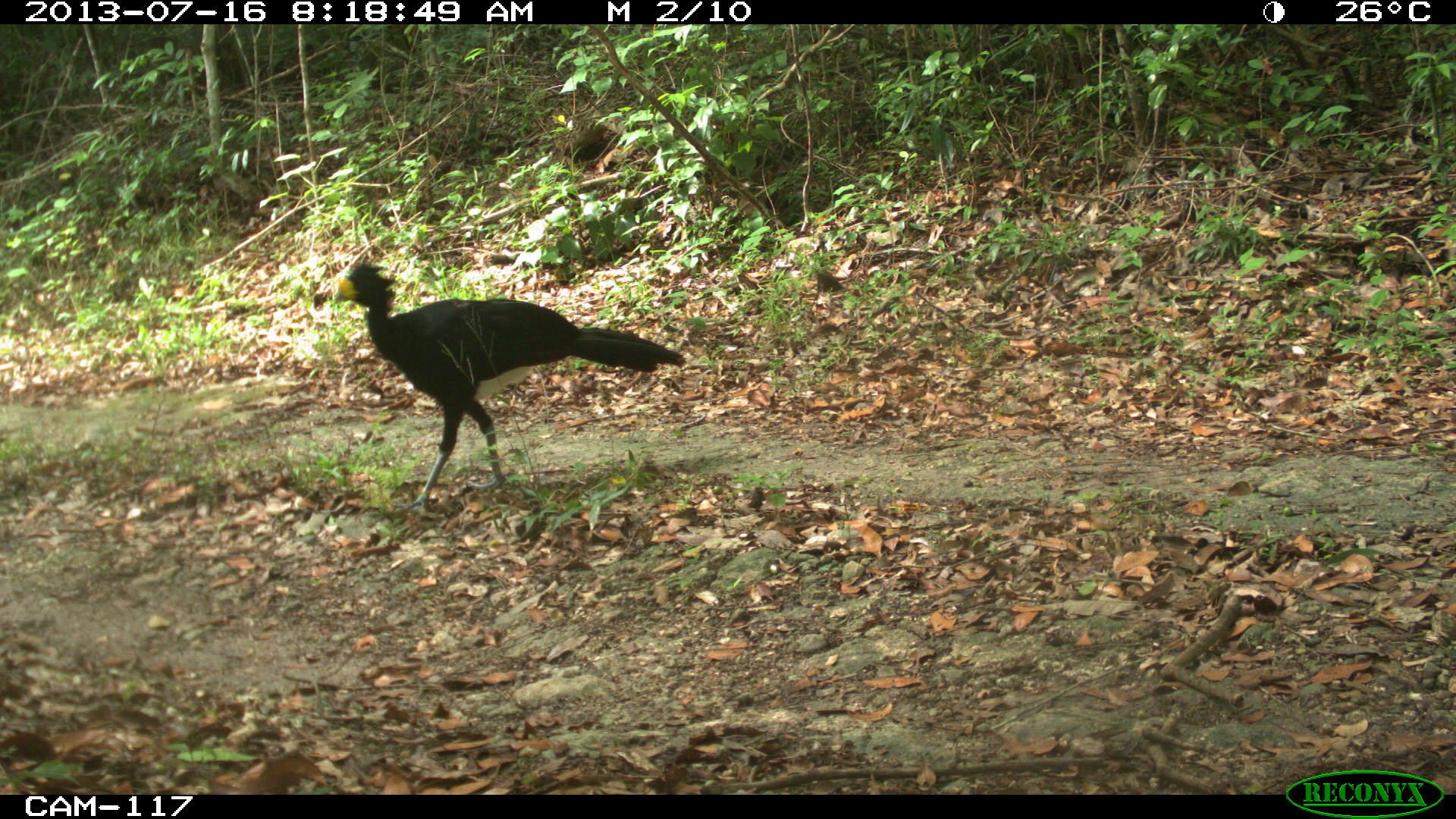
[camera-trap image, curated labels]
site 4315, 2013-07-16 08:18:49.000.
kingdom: Animalia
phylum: Chordata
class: Aves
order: Galliformes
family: Cracidae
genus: Crax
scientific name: Crax rubra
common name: great curassow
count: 1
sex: male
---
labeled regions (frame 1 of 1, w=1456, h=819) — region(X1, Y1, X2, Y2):
crax rubra: region(328, 260, 688, 514)